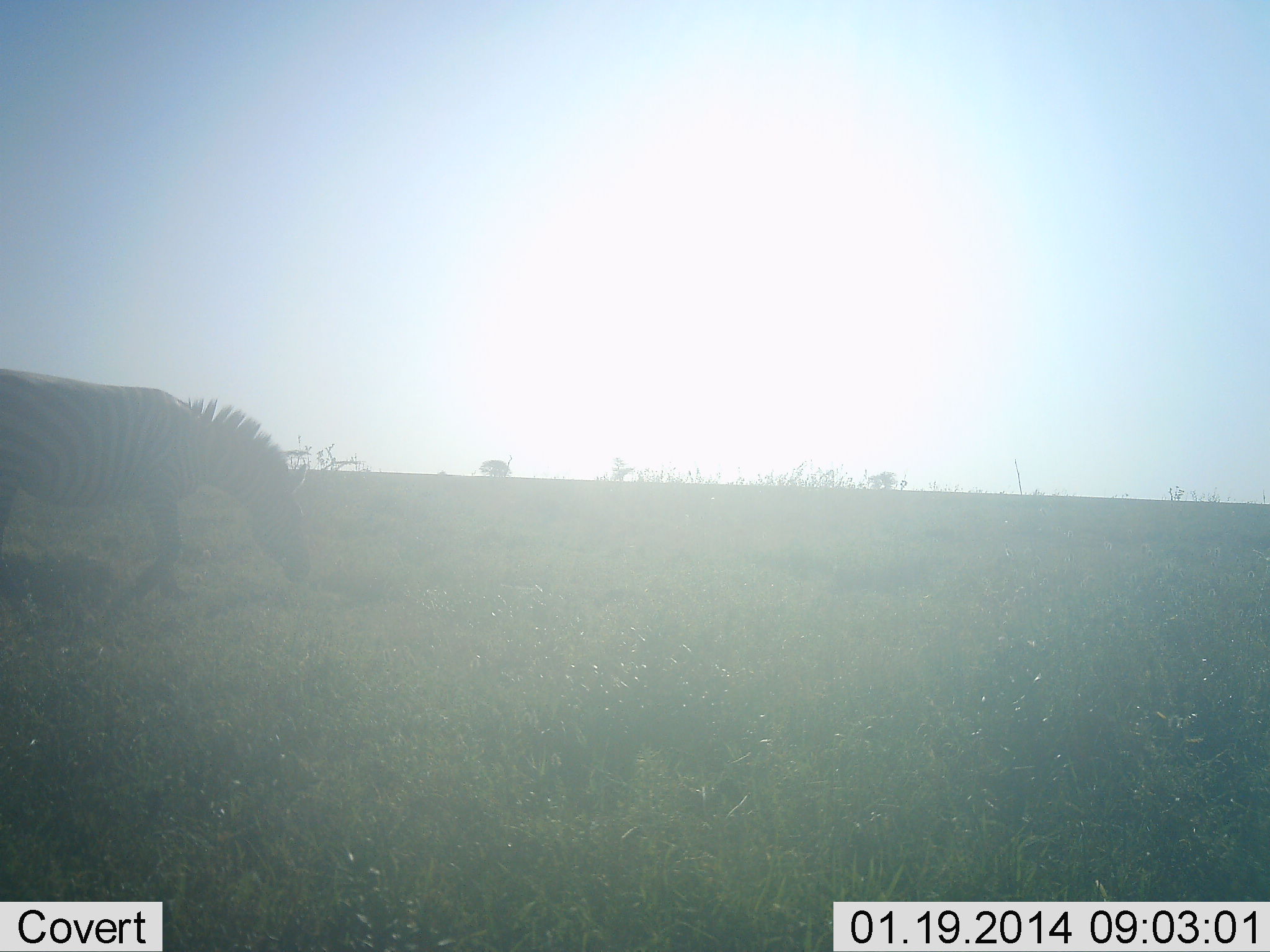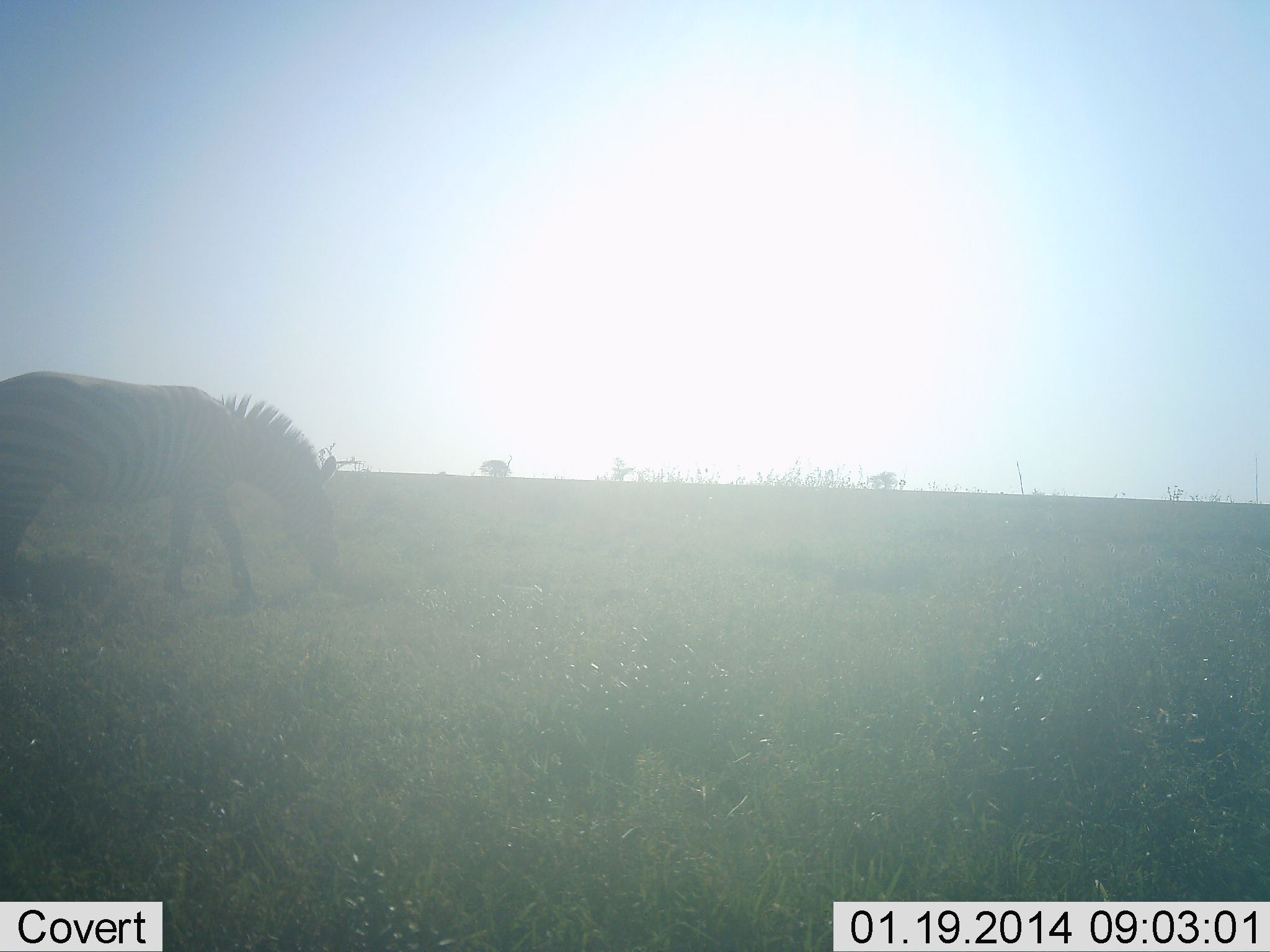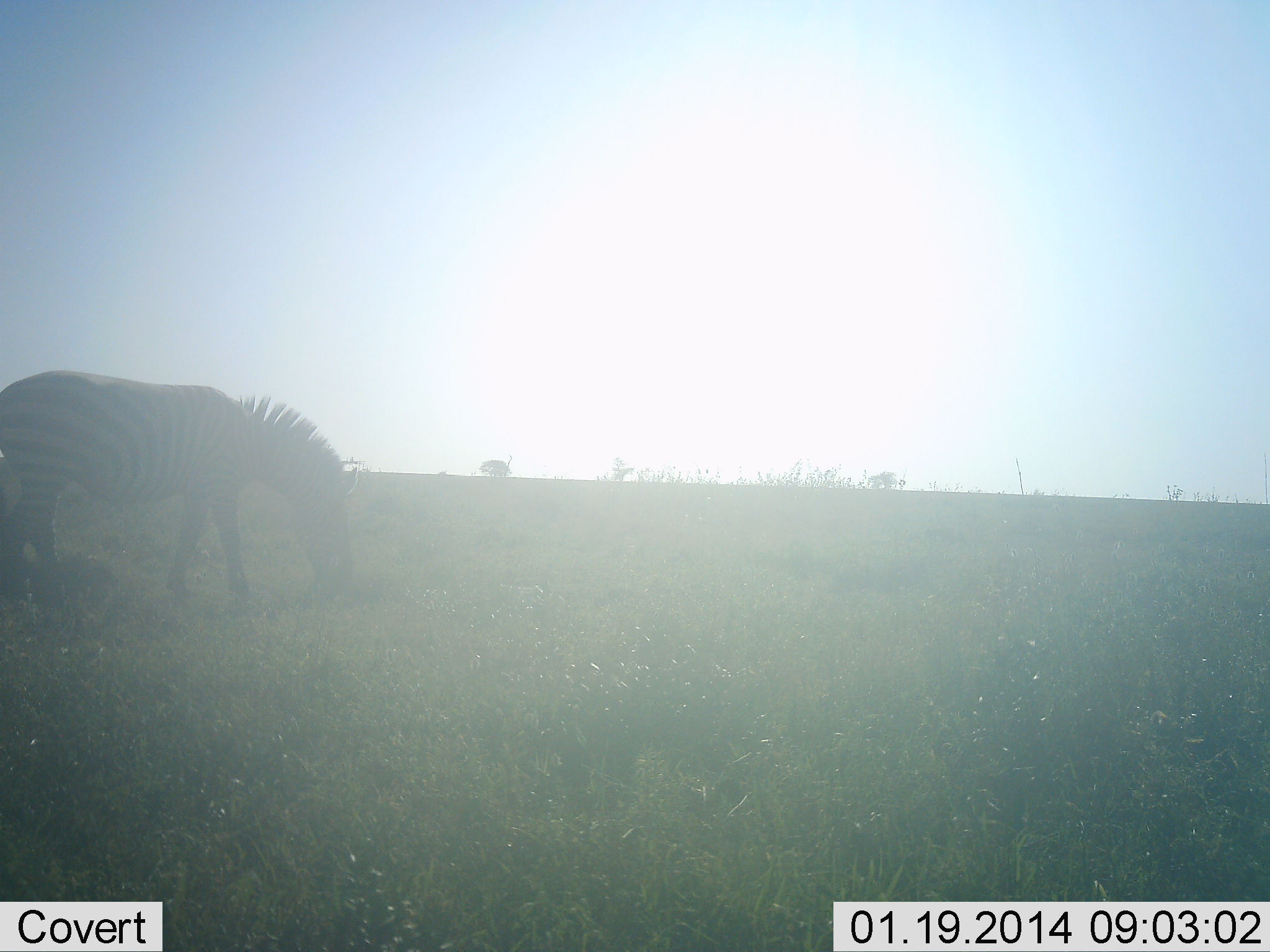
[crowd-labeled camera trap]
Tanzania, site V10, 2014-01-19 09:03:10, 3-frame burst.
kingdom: Animalia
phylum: Chordata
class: Mammalia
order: Perissodactyla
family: Equidae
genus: Equus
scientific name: Equus quagga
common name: plains zebra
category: zebra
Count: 1.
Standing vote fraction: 20%.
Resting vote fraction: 0%.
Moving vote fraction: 50%.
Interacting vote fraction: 0%.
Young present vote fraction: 0%.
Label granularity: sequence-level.